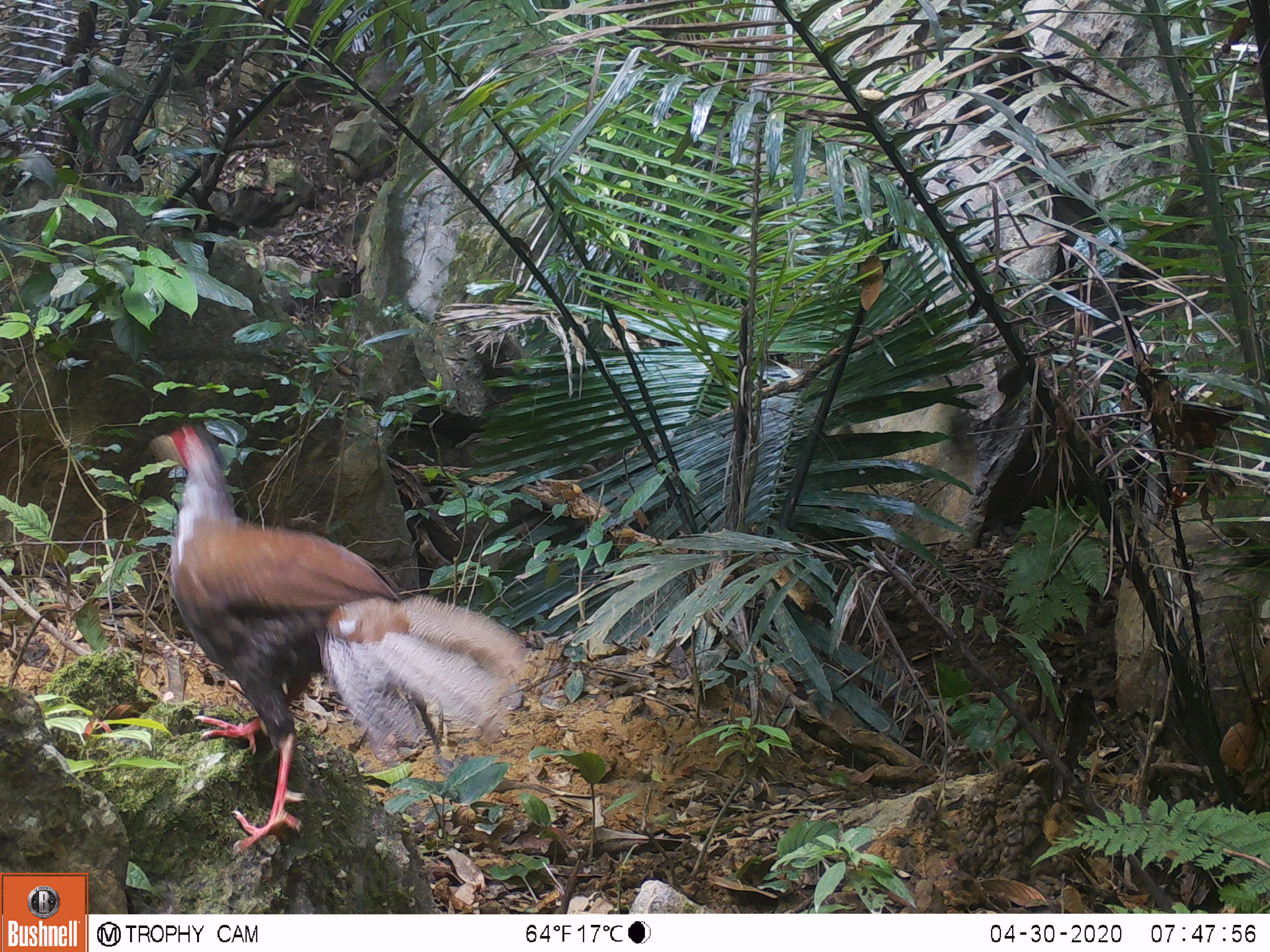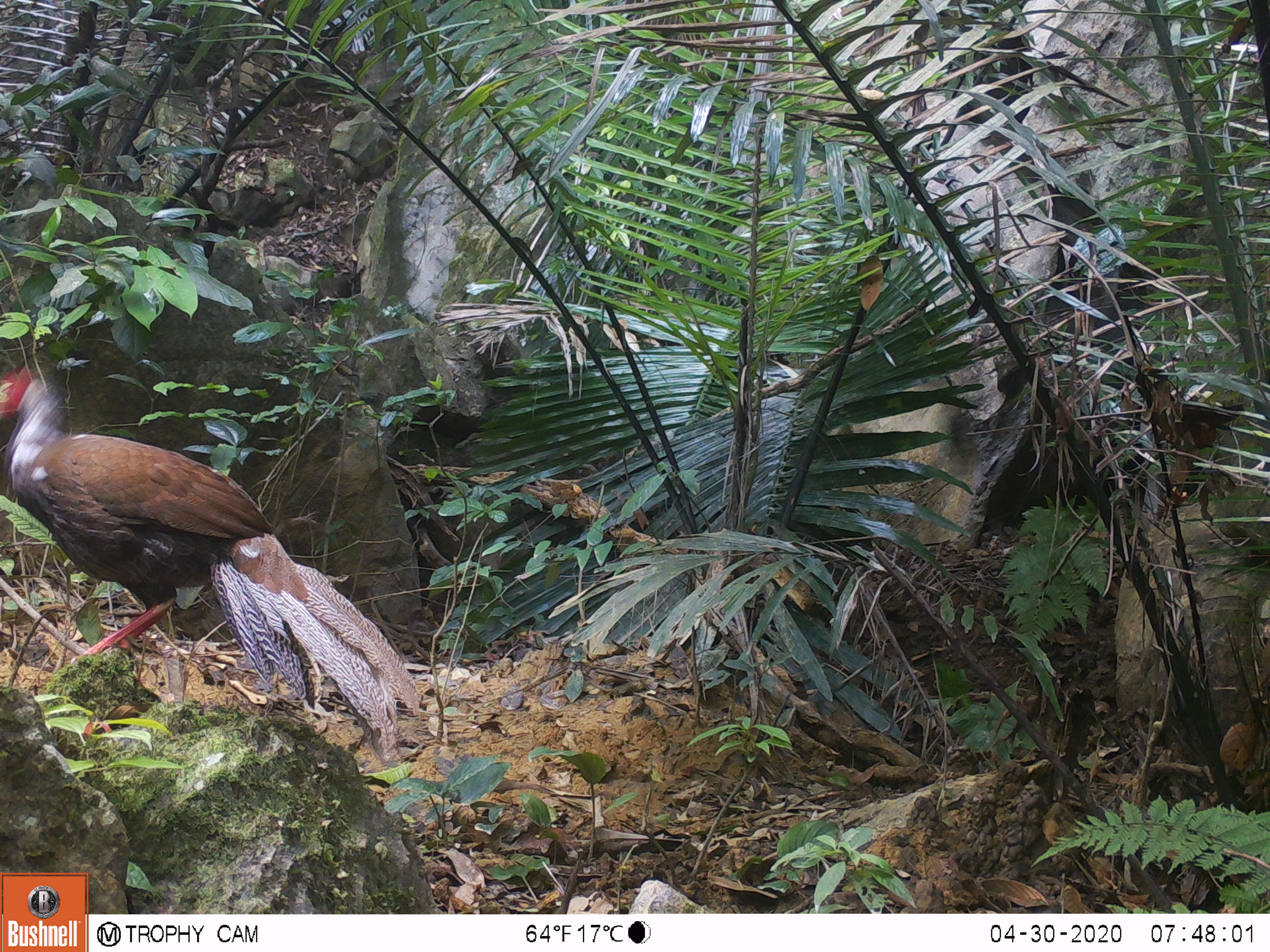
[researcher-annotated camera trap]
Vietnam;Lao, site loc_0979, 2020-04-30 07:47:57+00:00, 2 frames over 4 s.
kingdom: Animalia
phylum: Chordata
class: Aves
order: Galliformes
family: Phasianidae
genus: Lophura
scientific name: Lophura nycthemera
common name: silver pheasant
Silver pheasant (Lophura nycthemera). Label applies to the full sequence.